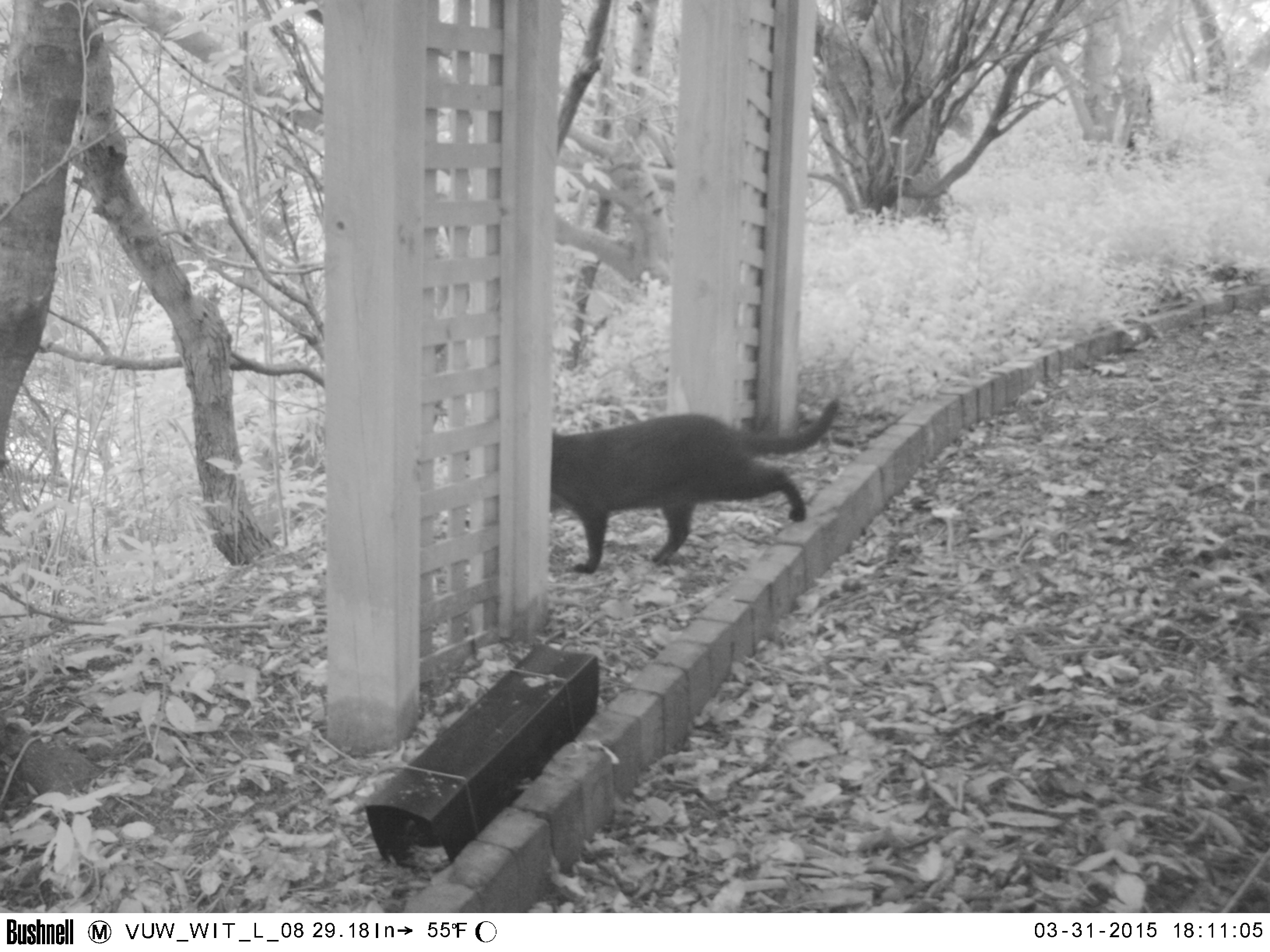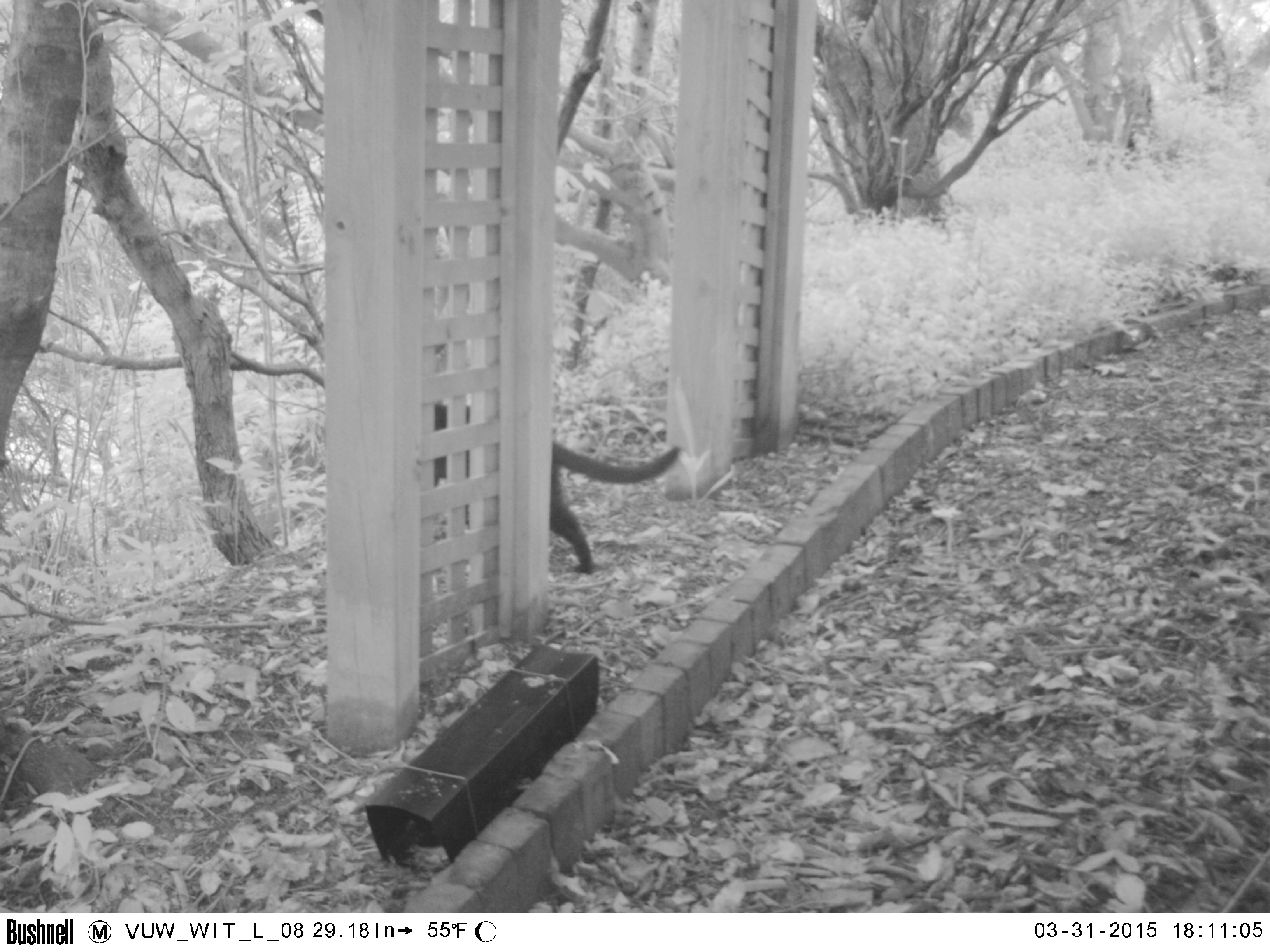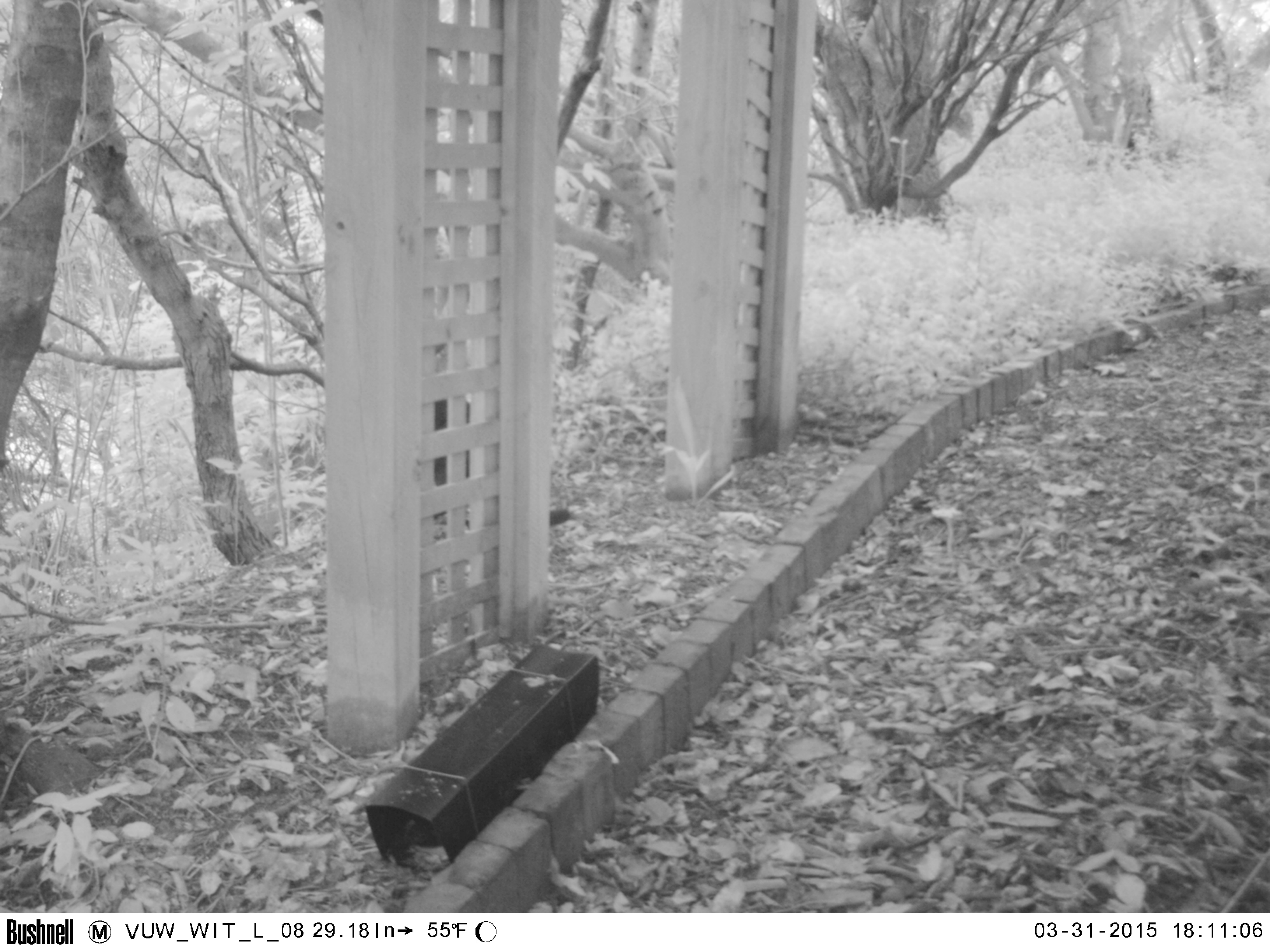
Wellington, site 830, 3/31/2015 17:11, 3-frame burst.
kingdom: Animalia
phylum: Chordata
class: Mammalia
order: Carnivora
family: Felidae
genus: Felis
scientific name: Felis catus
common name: cat